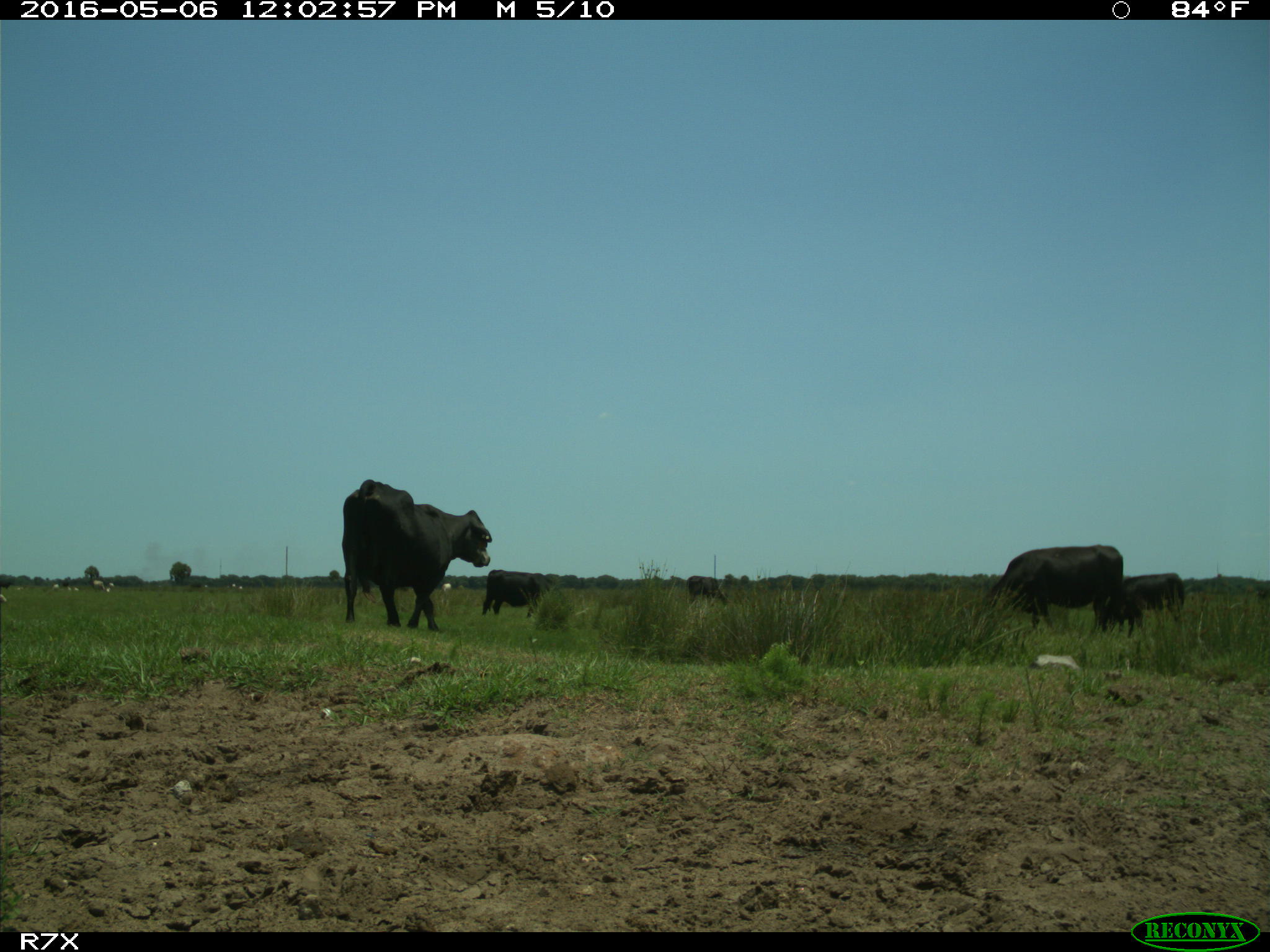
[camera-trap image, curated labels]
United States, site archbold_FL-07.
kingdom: Animalia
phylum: Chordata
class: Mammalia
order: Artiodactyla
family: Bovidae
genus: Bos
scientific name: Bos taurus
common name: domestic cow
Bos taurus (domestic cow).